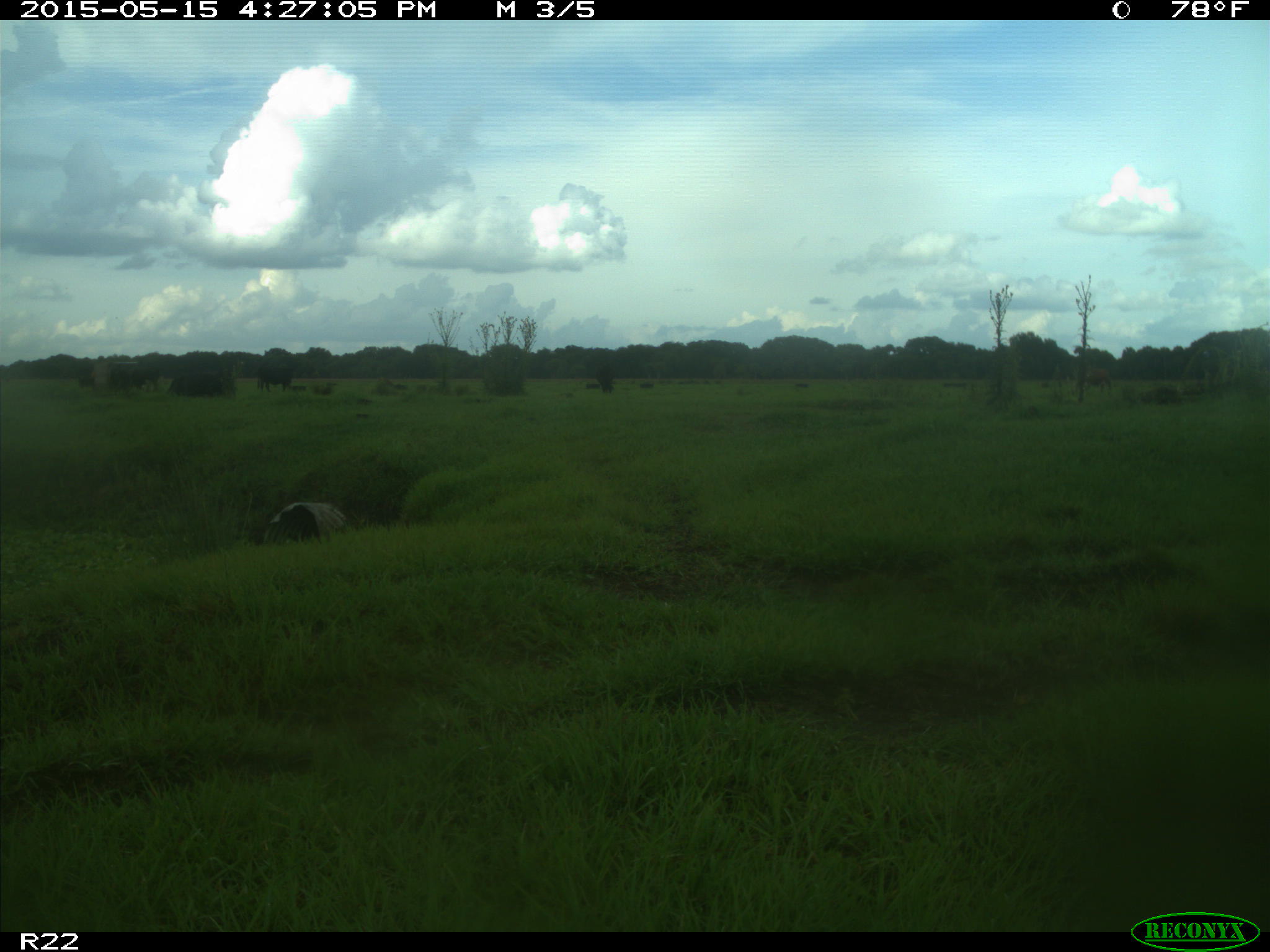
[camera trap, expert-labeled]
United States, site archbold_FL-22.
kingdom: Animalia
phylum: Chordata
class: Mammalia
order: Artiodactyla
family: Bovidae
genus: Bos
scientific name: Bos taurus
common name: domestic cow